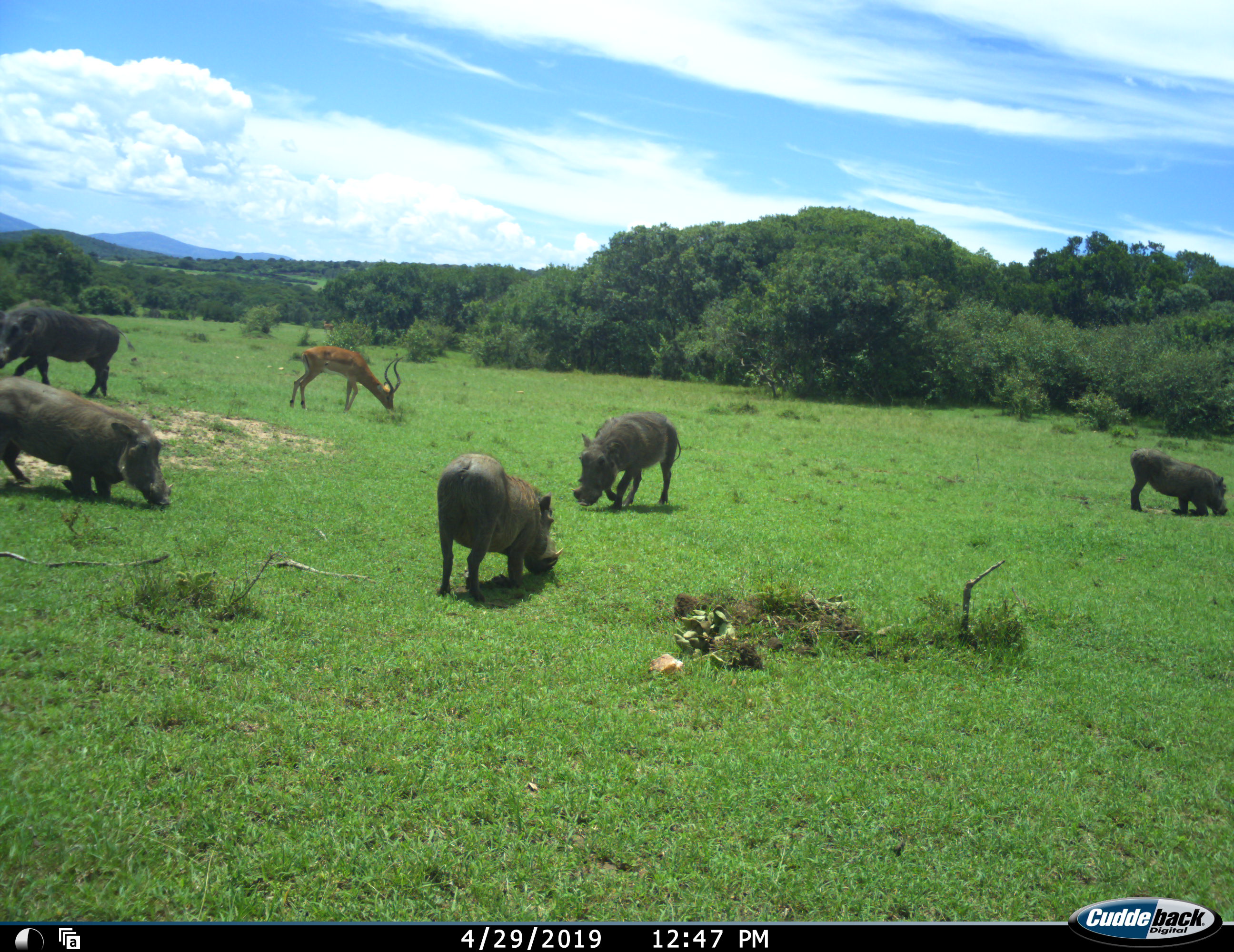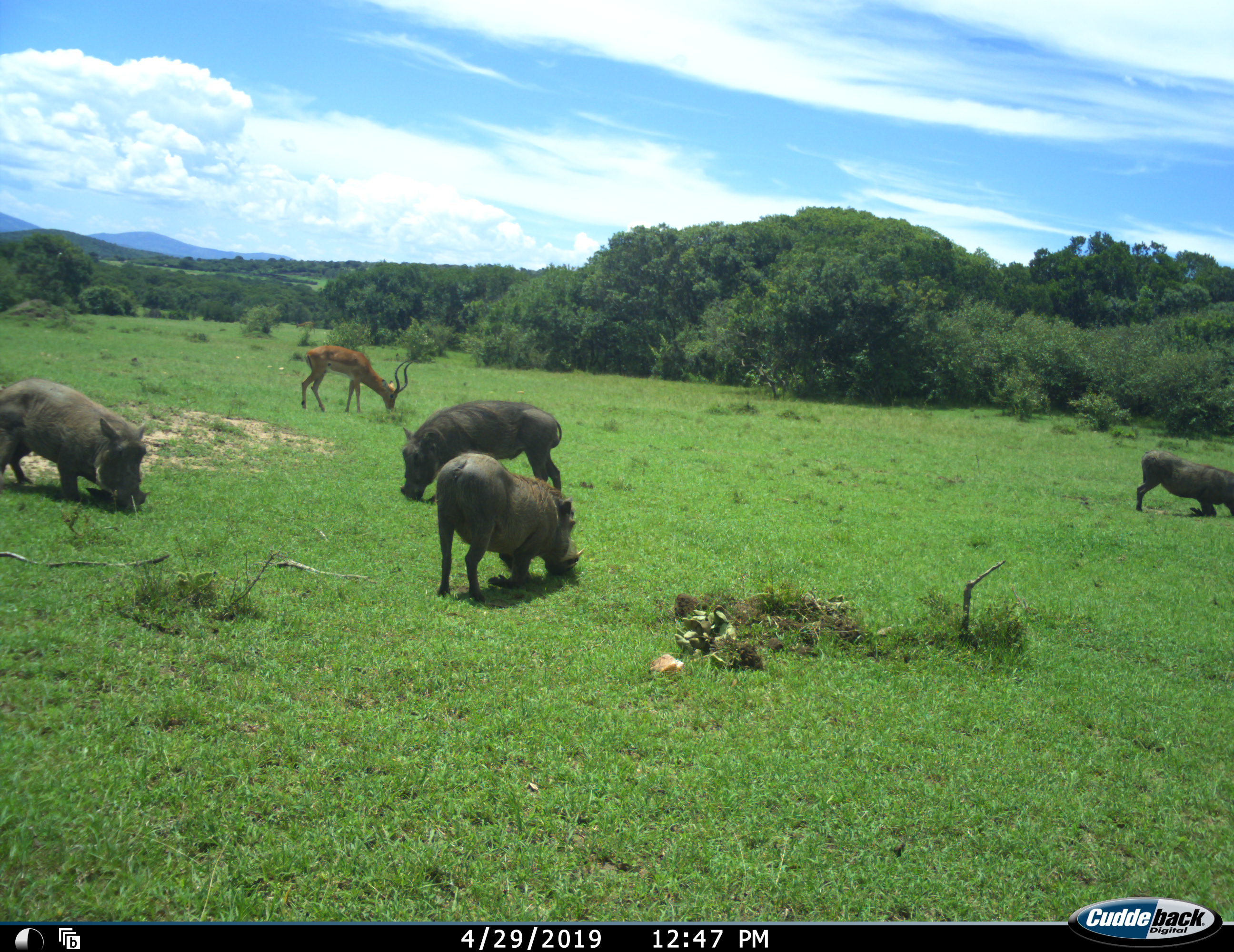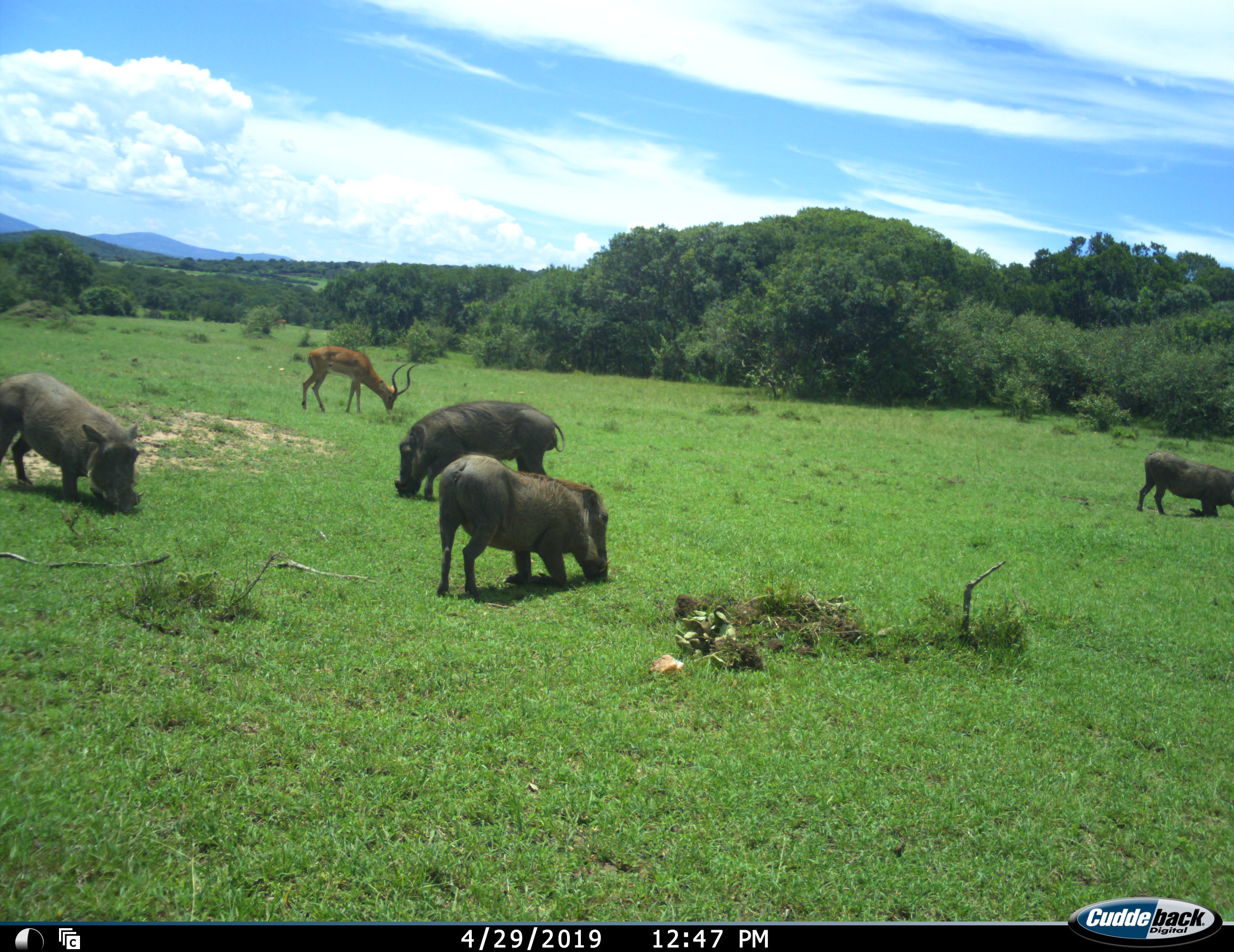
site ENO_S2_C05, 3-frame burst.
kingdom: Animalia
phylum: Chordata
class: Mammalia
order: Artiodactyla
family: Bovidae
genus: Aepyceros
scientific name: Aepyceros melampus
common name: impala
Impala (Aepyceros melampus), count 1. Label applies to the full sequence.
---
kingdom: Animalia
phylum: Chordata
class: Mammalia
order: Artiodactyla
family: Suidae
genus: Phacochoerus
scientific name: Phacochoerus africanus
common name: warthog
Warthog (Phacochoerus africanus), count 5. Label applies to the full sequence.